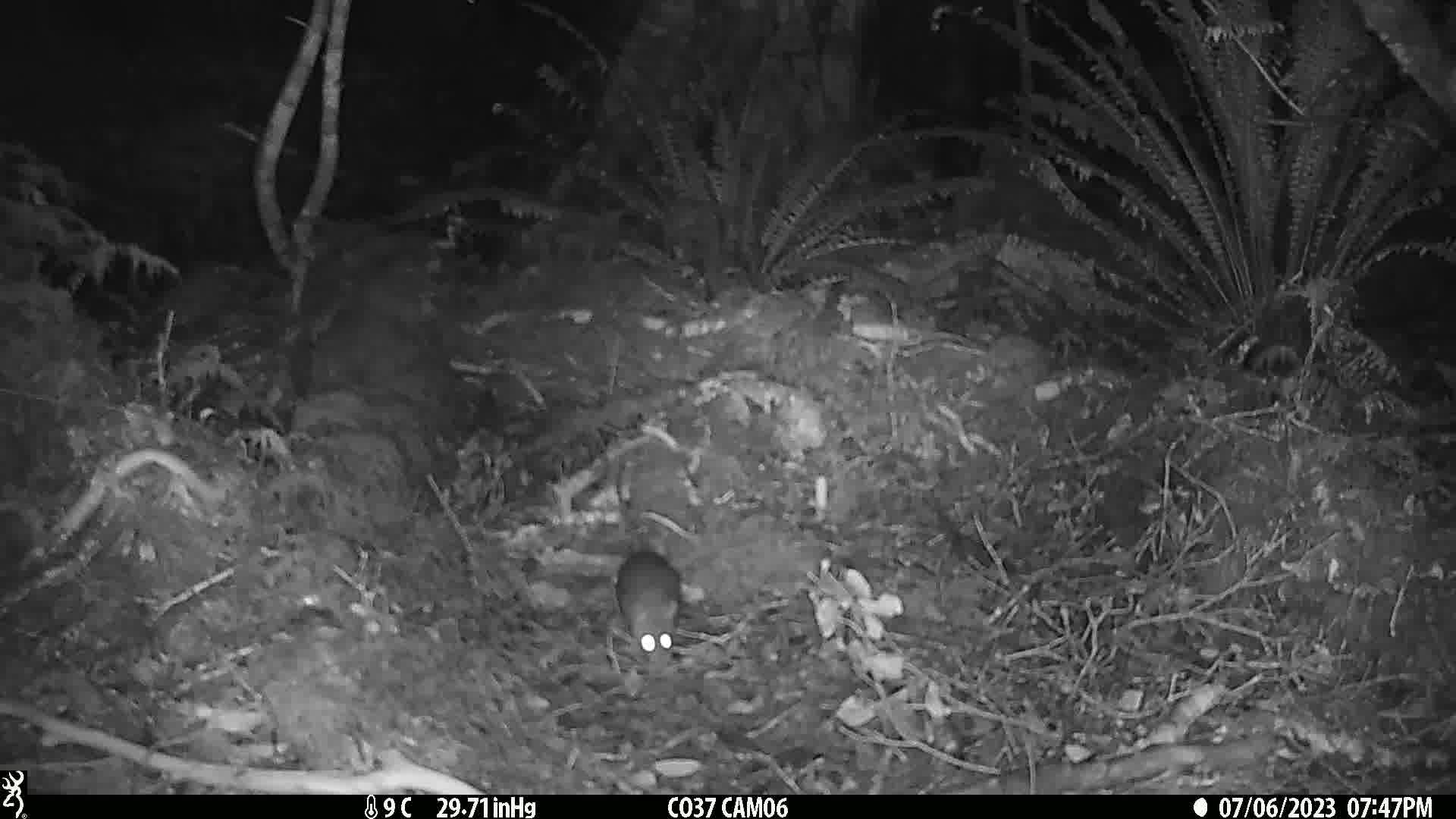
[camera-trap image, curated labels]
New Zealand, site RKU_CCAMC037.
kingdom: Animalia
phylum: Chordata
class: Mammalia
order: Rodentia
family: Muridae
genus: Rattus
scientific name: Rattus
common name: rat